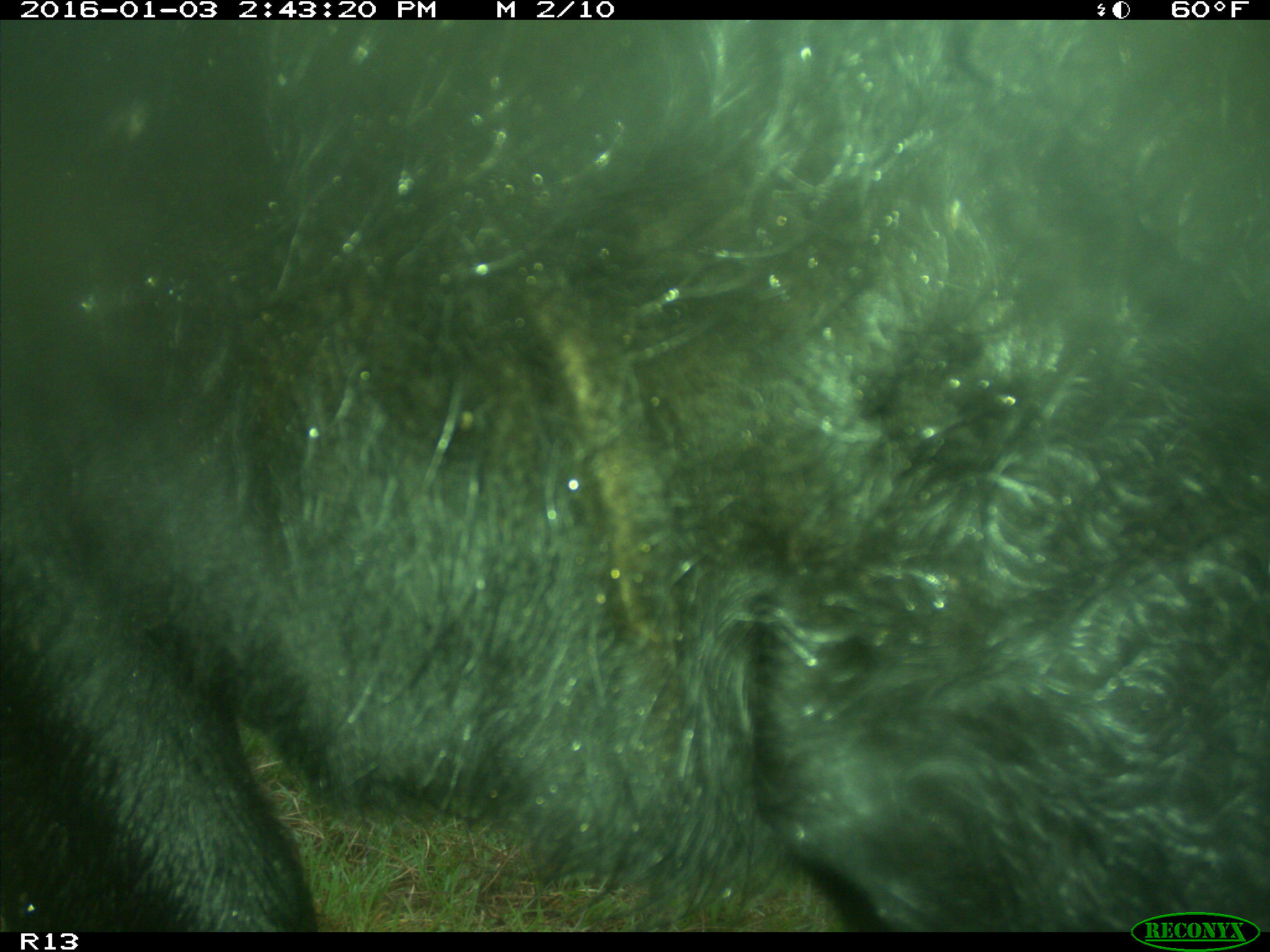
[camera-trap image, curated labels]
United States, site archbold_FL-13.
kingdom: Animalia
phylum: Chordata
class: Mammalia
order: Artiodactyla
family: Bovidae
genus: Bos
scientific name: Bos taurus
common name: domestic cow